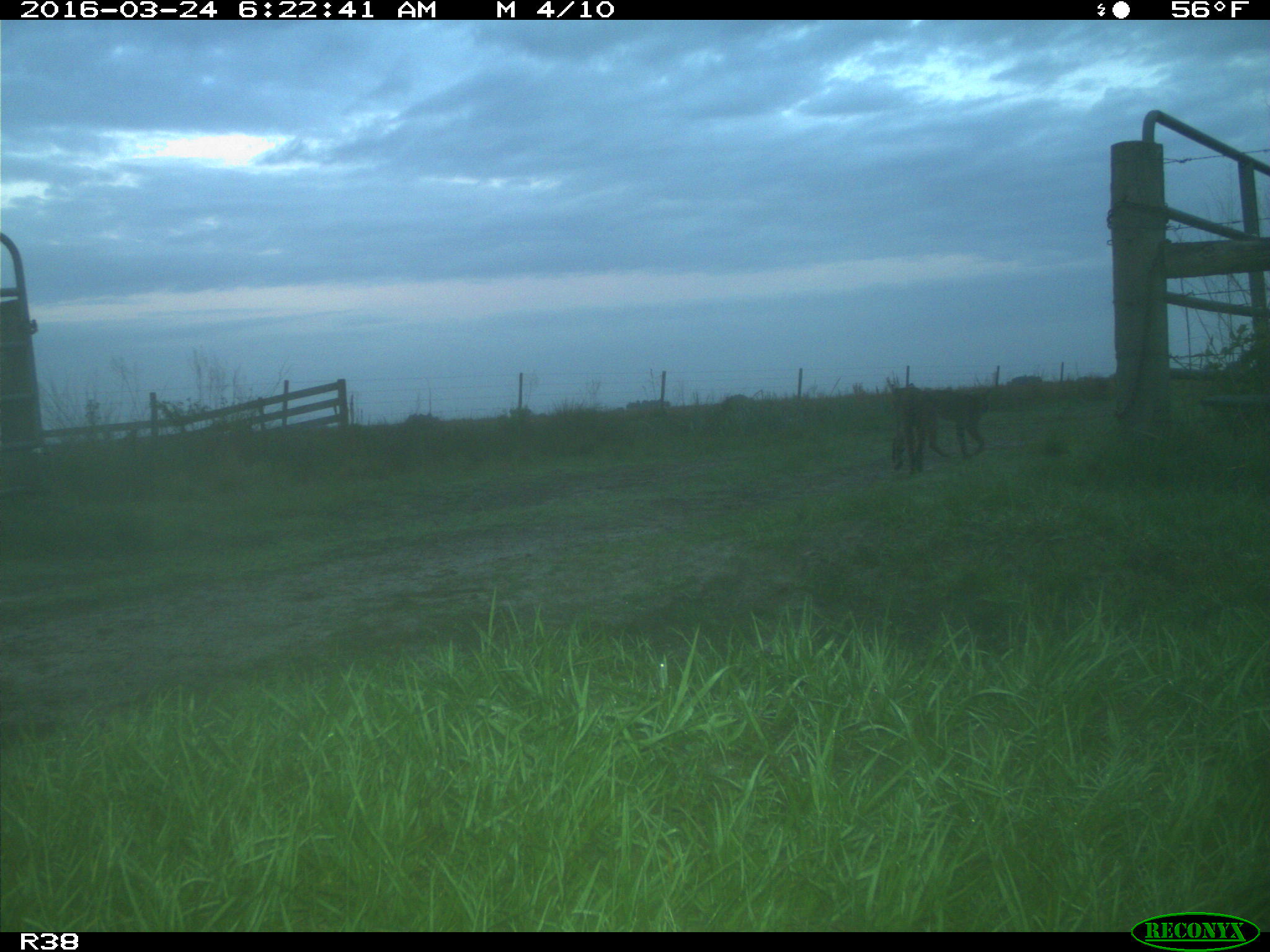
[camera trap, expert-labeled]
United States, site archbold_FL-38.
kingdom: Animalia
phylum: Chordata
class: Mammalia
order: Carnivora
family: Felidae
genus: Lynx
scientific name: Lynx rufus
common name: bobcat